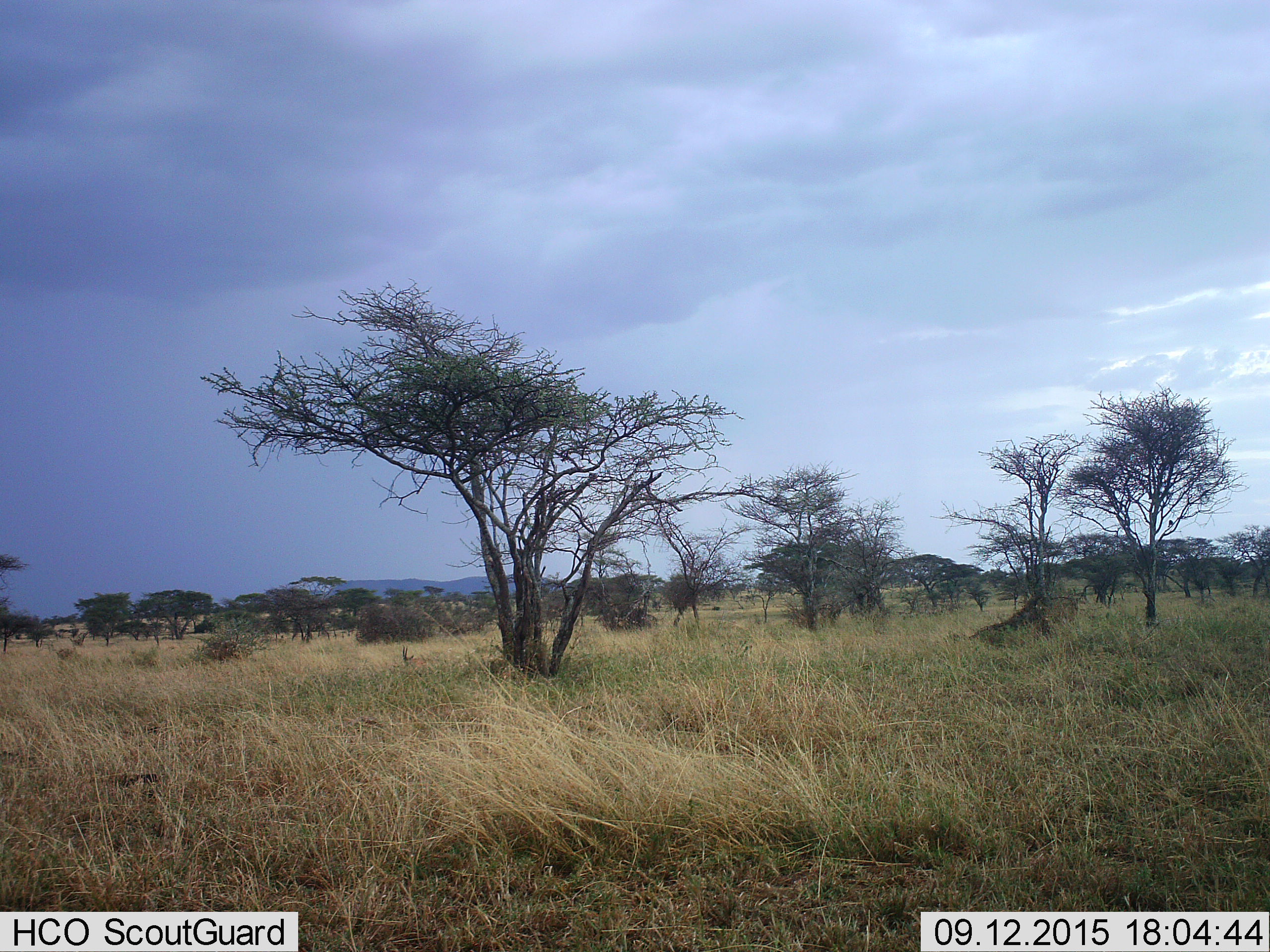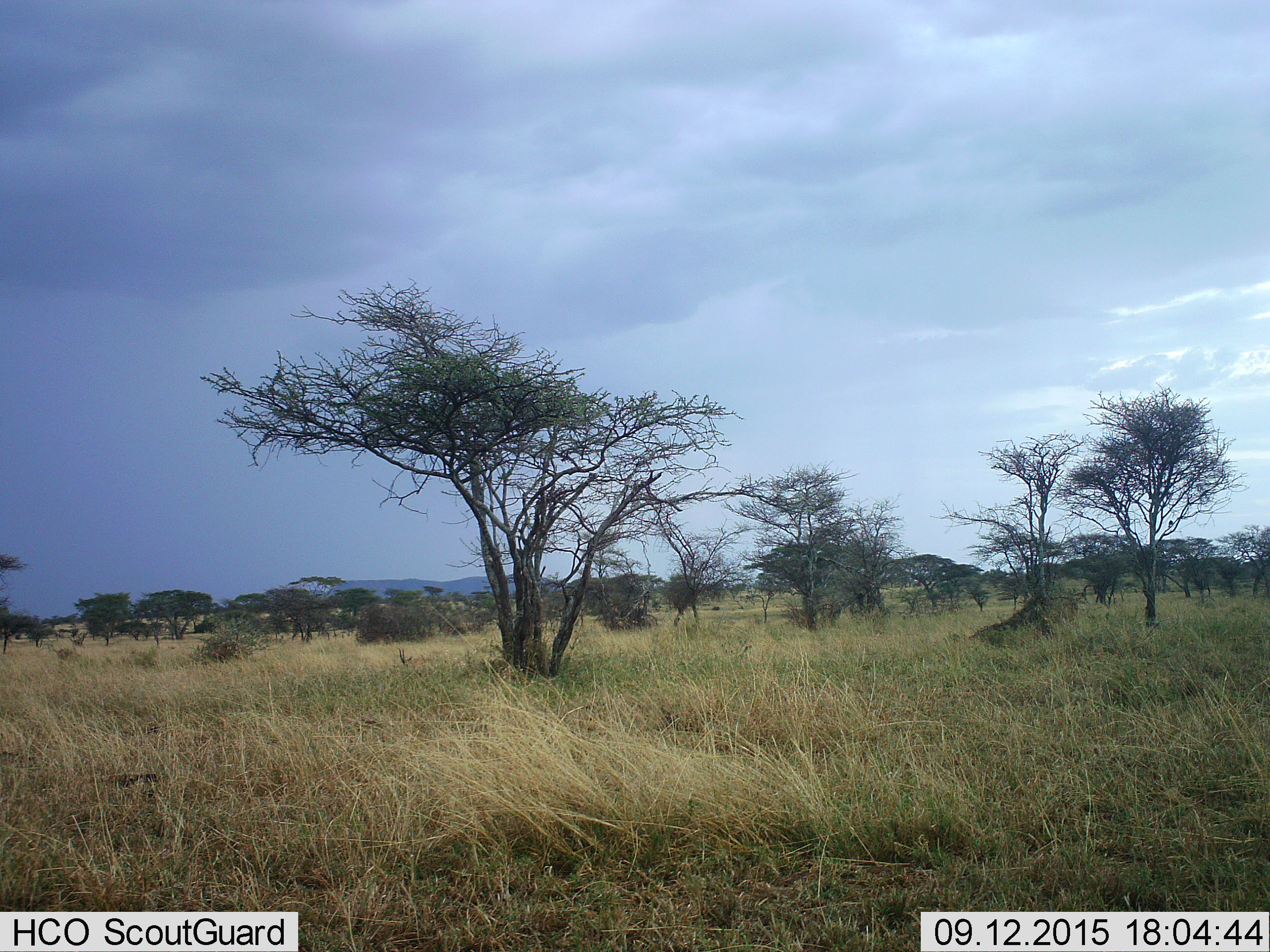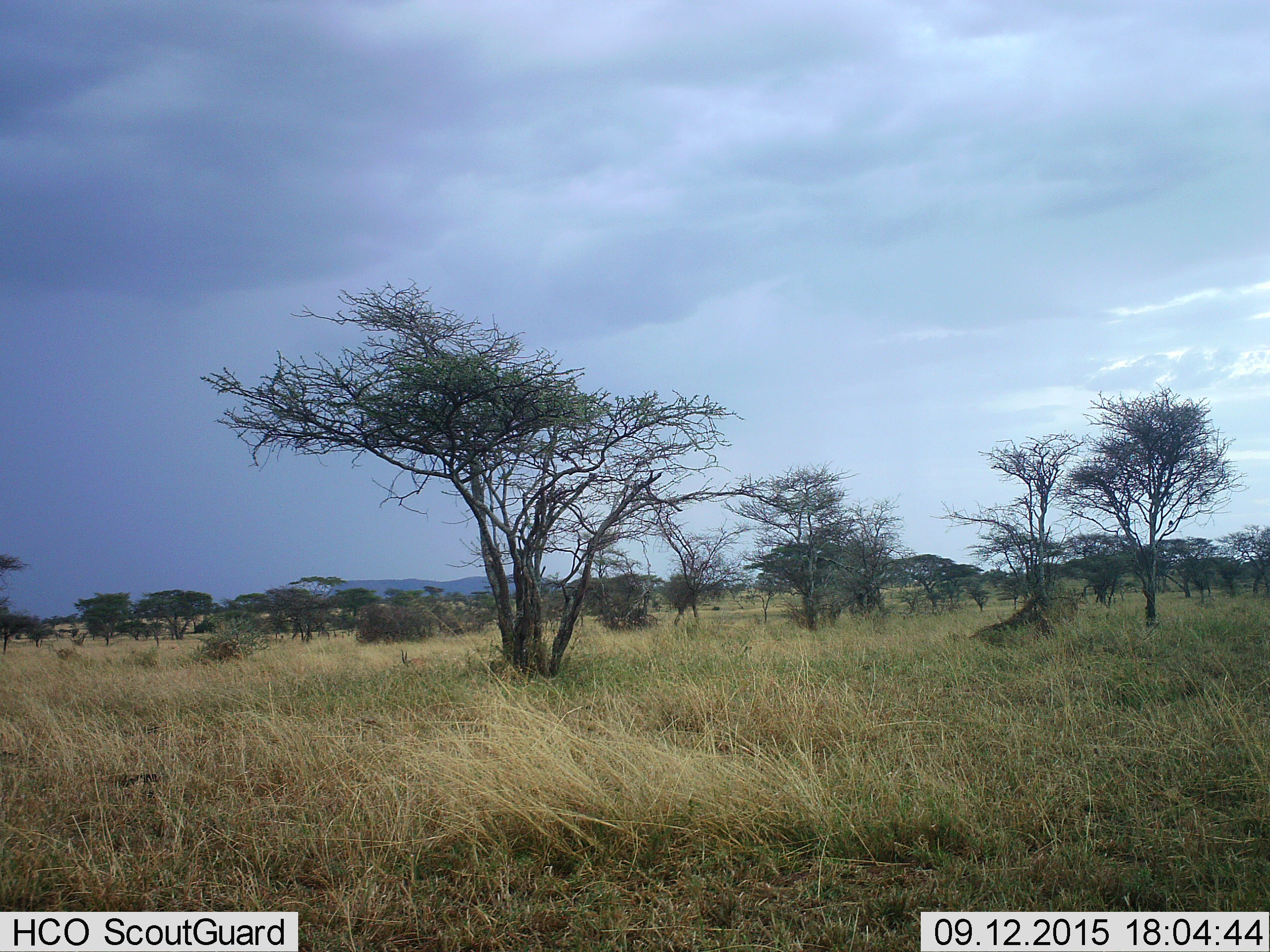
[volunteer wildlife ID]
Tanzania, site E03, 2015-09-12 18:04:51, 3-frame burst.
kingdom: Animalia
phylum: Chordata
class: Mammalia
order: Artiodactyla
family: Bovidae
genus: Eudorcas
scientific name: Eudorcas thomsonii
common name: thomson's gazelle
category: gazellethomsons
Gazellethomsons (thomson's gazelle) (Eudorcas thomsonii), count 1. Behavior (volunteer vote fractions): standing 20%, resting 80%, moving 0%, interacting 0%. Young present (vote fraction): 0%. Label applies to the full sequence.